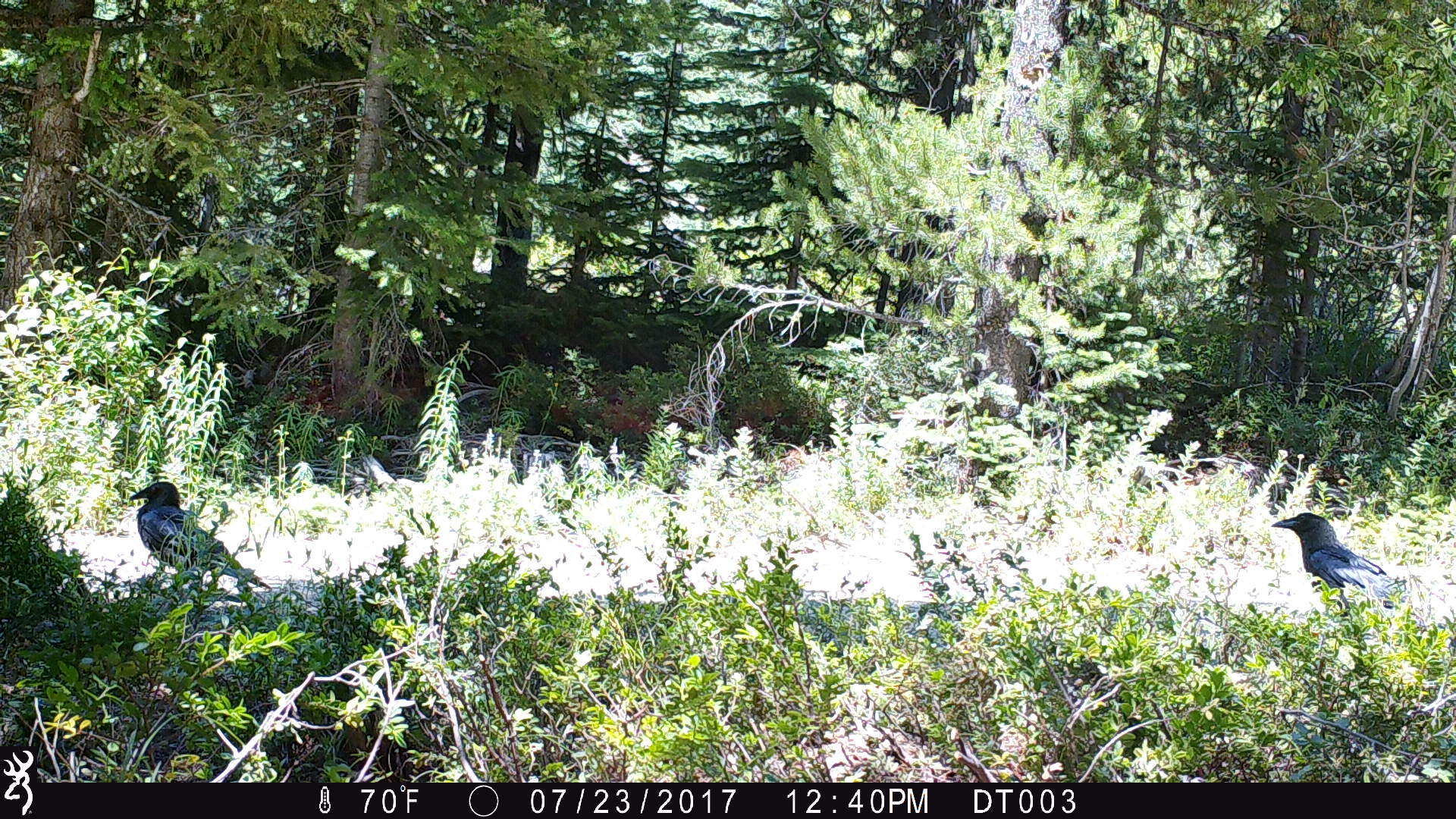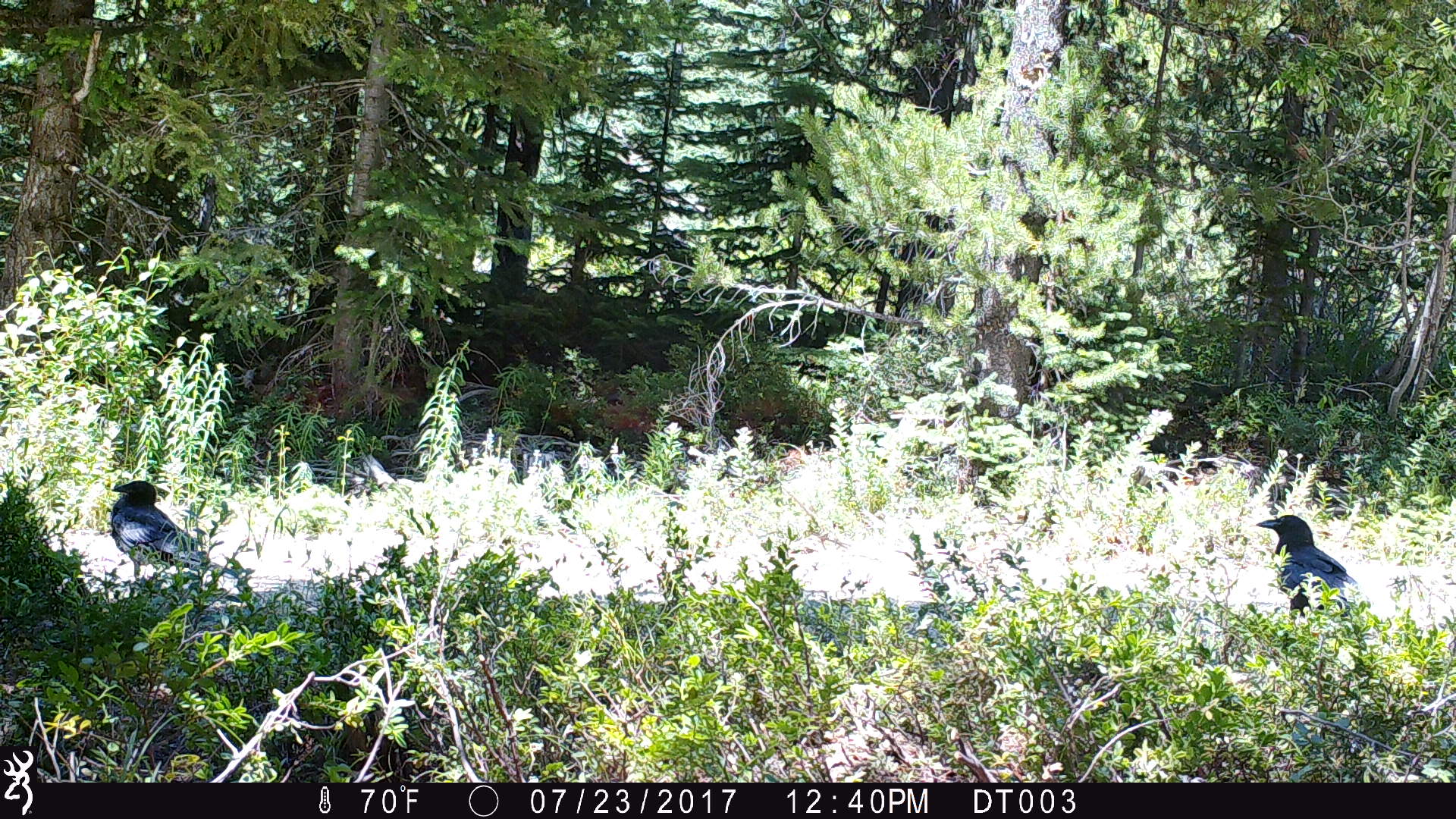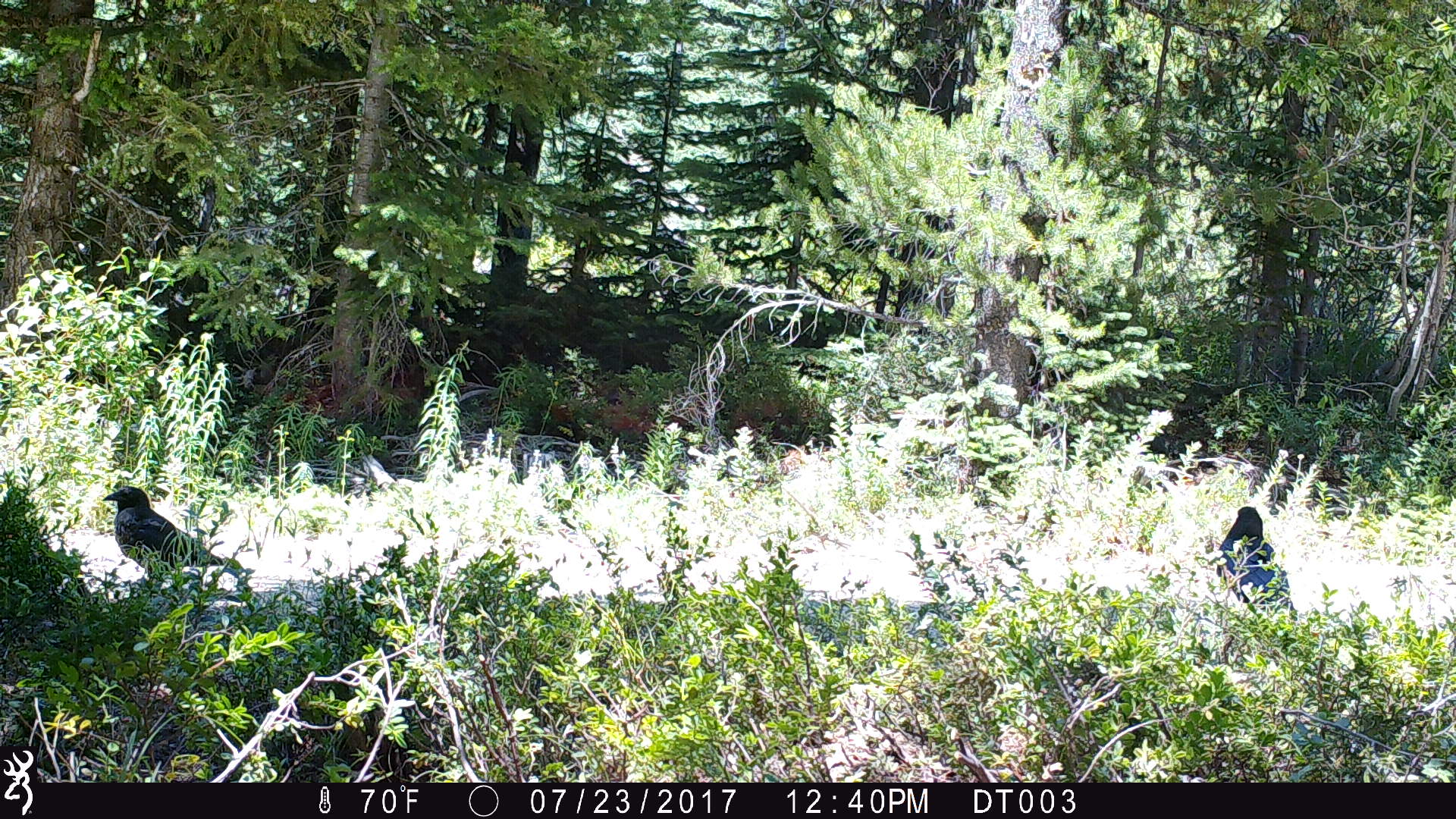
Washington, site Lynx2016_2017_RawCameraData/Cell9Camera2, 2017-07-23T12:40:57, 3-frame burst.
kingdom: Animalia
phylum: Chordata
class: Aves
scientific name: Aves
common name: birds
Aves (birds). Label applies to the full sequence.